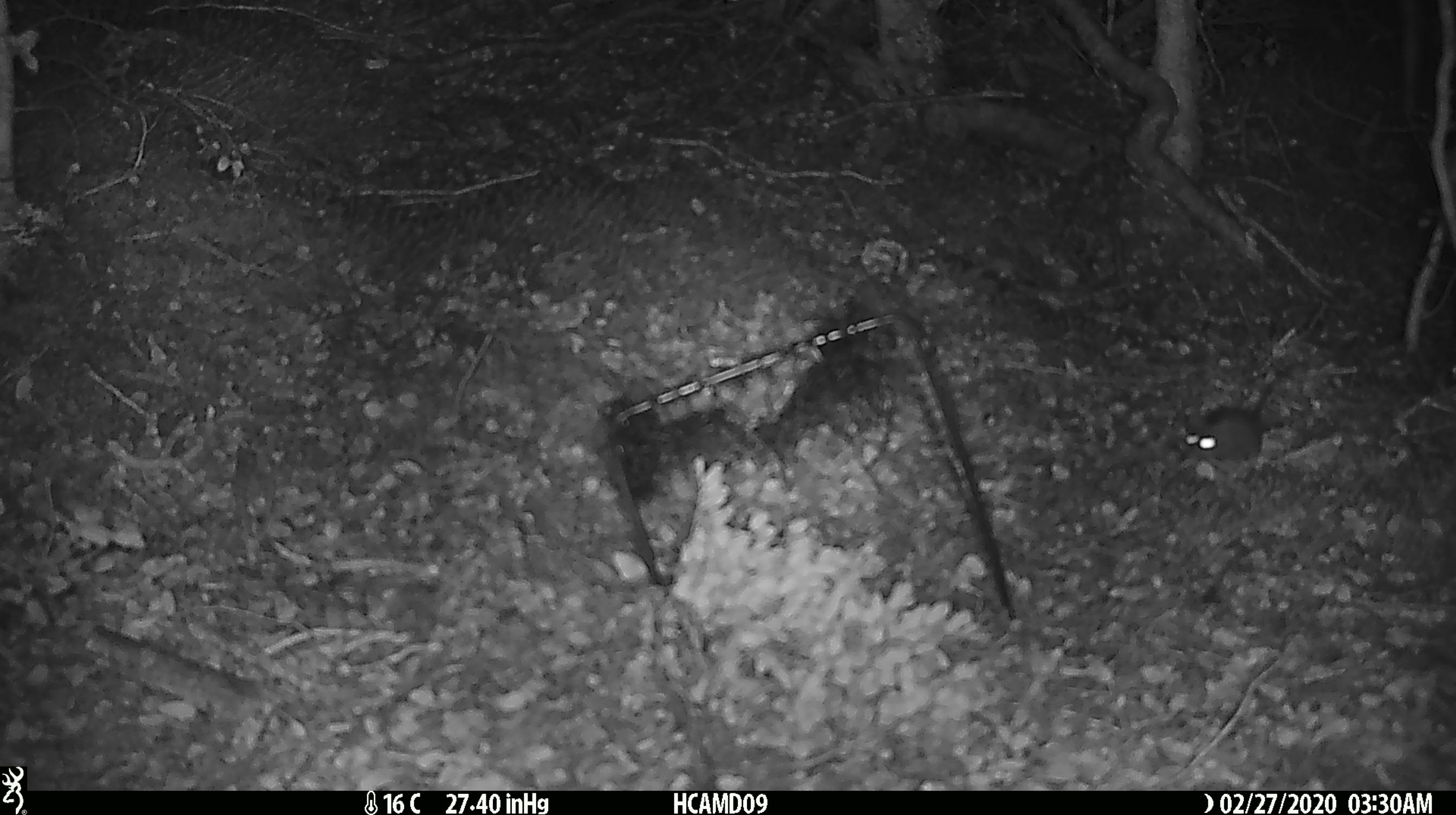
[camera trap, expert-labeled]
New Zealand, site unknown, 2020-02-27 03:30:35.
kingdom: Animalia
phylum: Chordata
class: Mammalia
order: Rodentia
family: Muridae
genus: Mus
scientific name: Mus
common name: mouse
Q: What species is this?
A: Mouse (Mus).